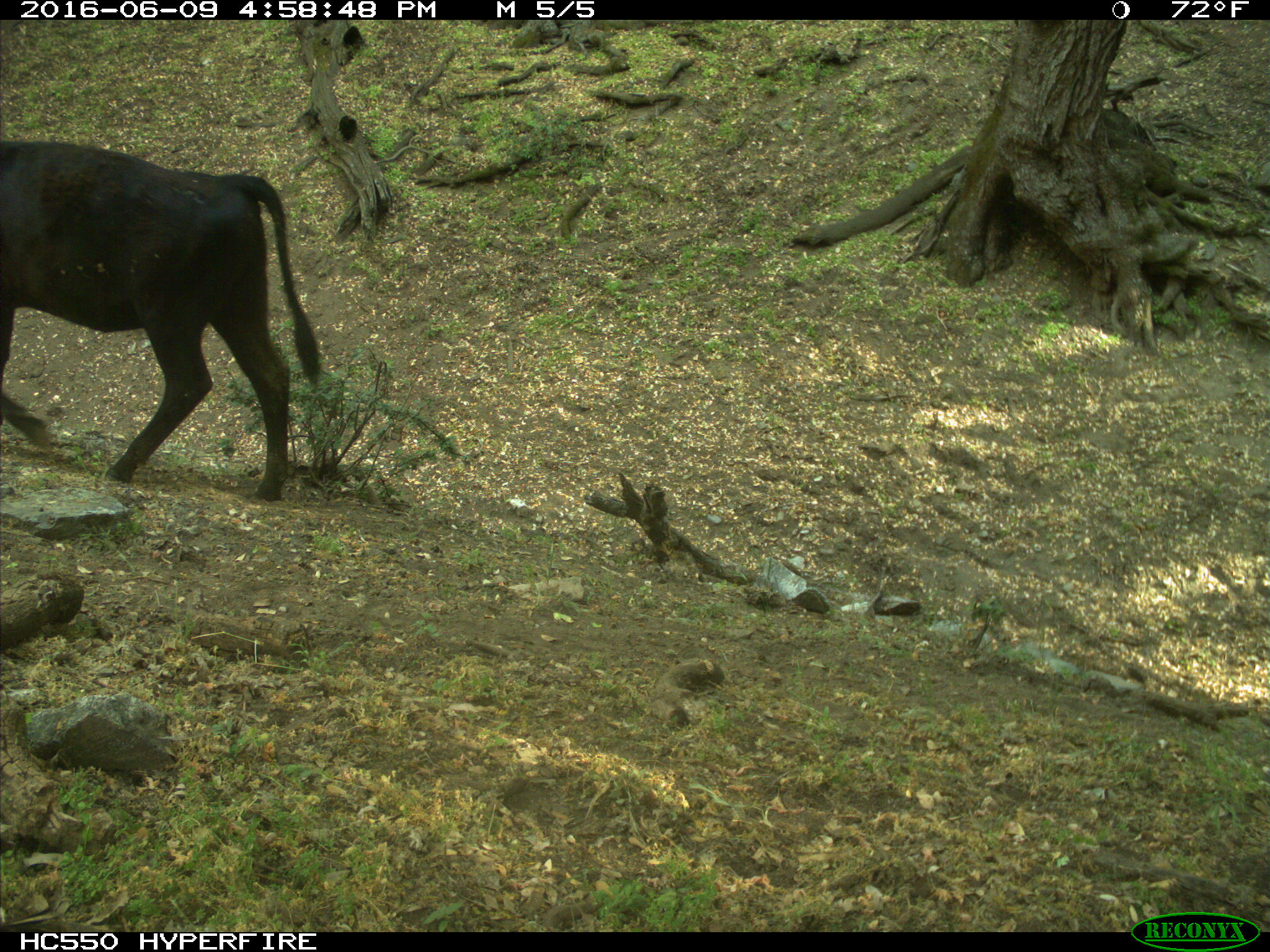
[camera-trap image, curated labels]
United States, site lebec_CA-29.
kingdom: Animalia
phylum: Chordata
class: Mammalia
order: Artiodactyla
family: Bovidae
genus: Bos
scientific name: Bos taurus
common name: domestic cow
Bos taurus (domestic cow).